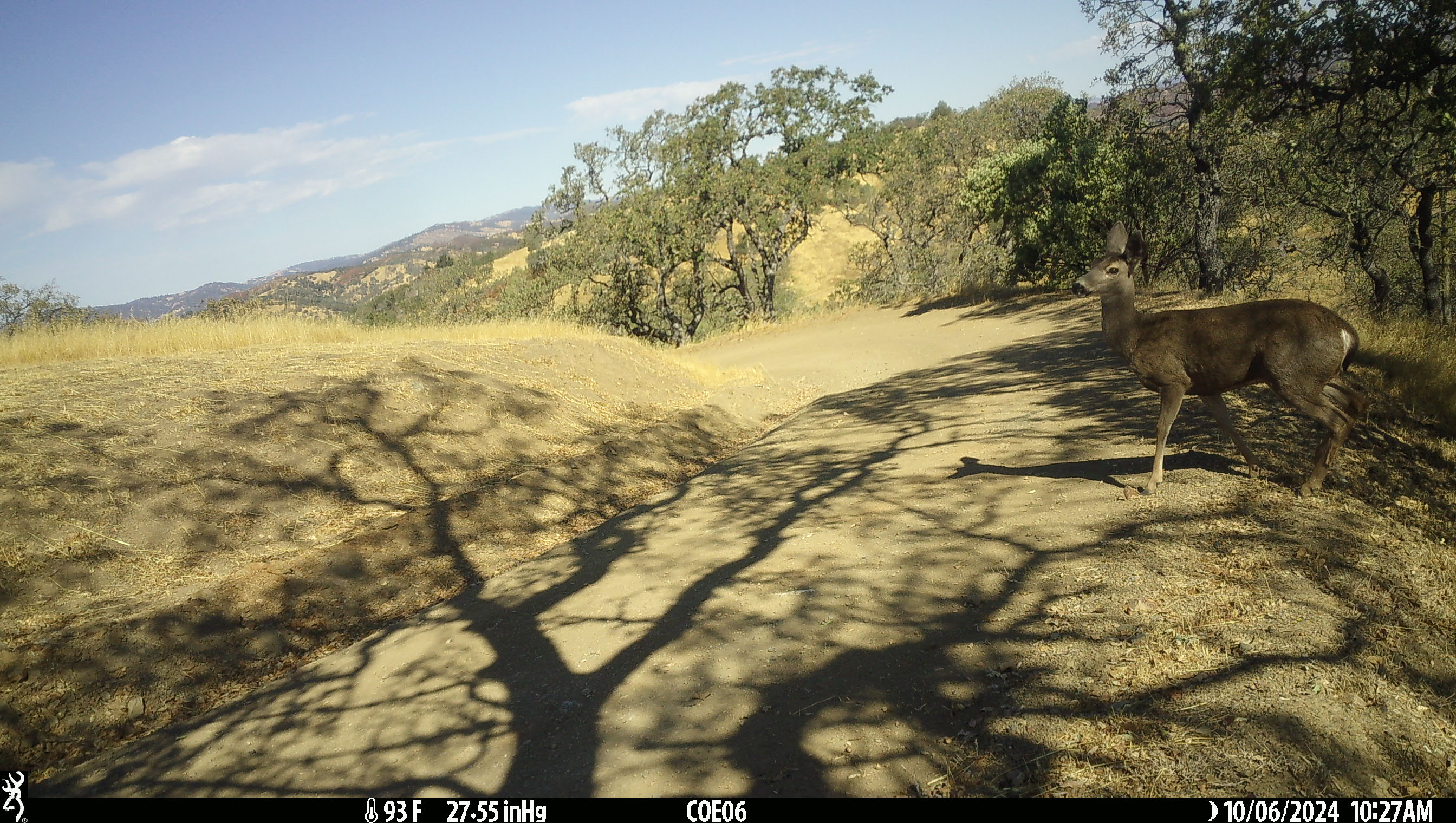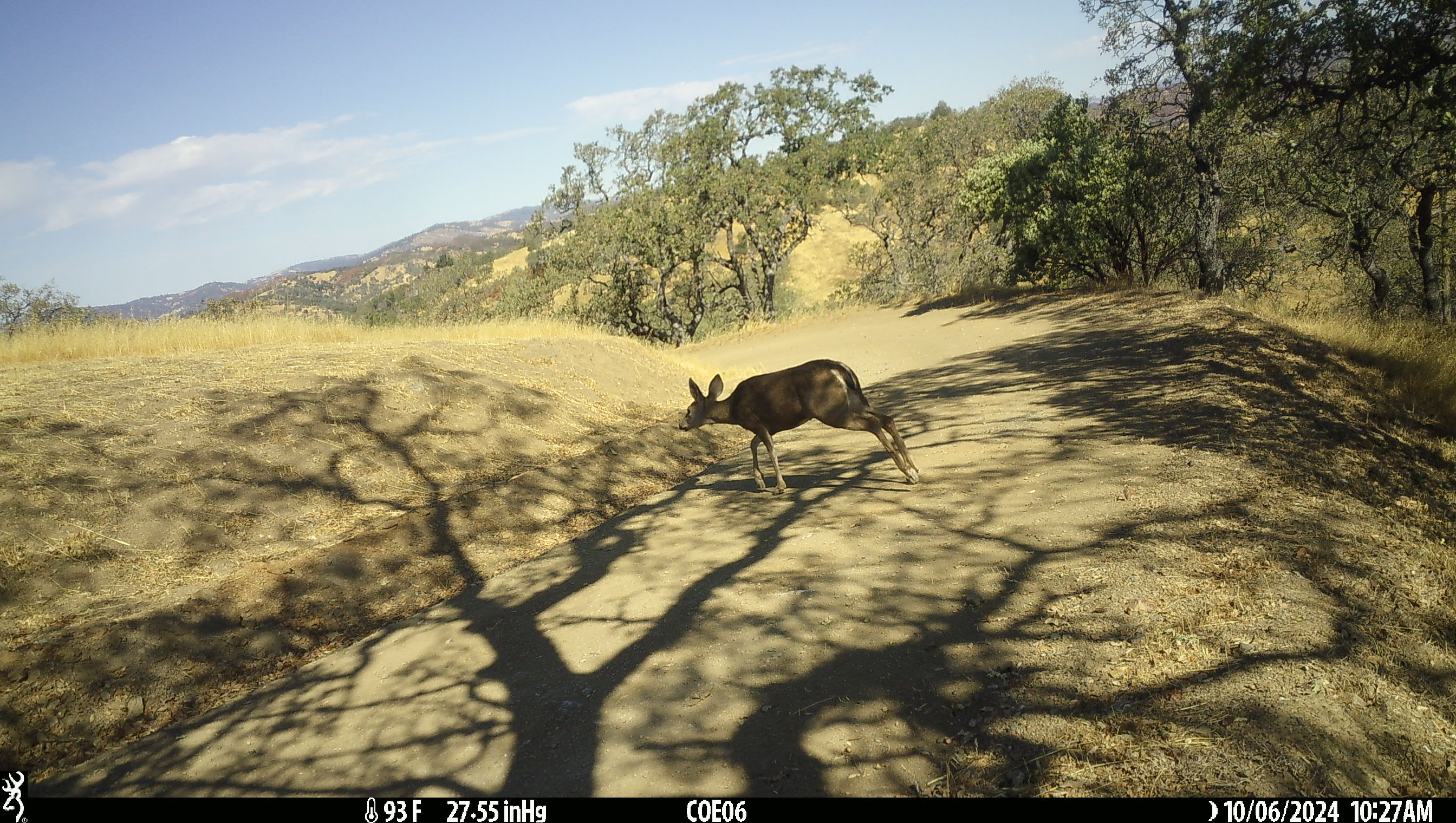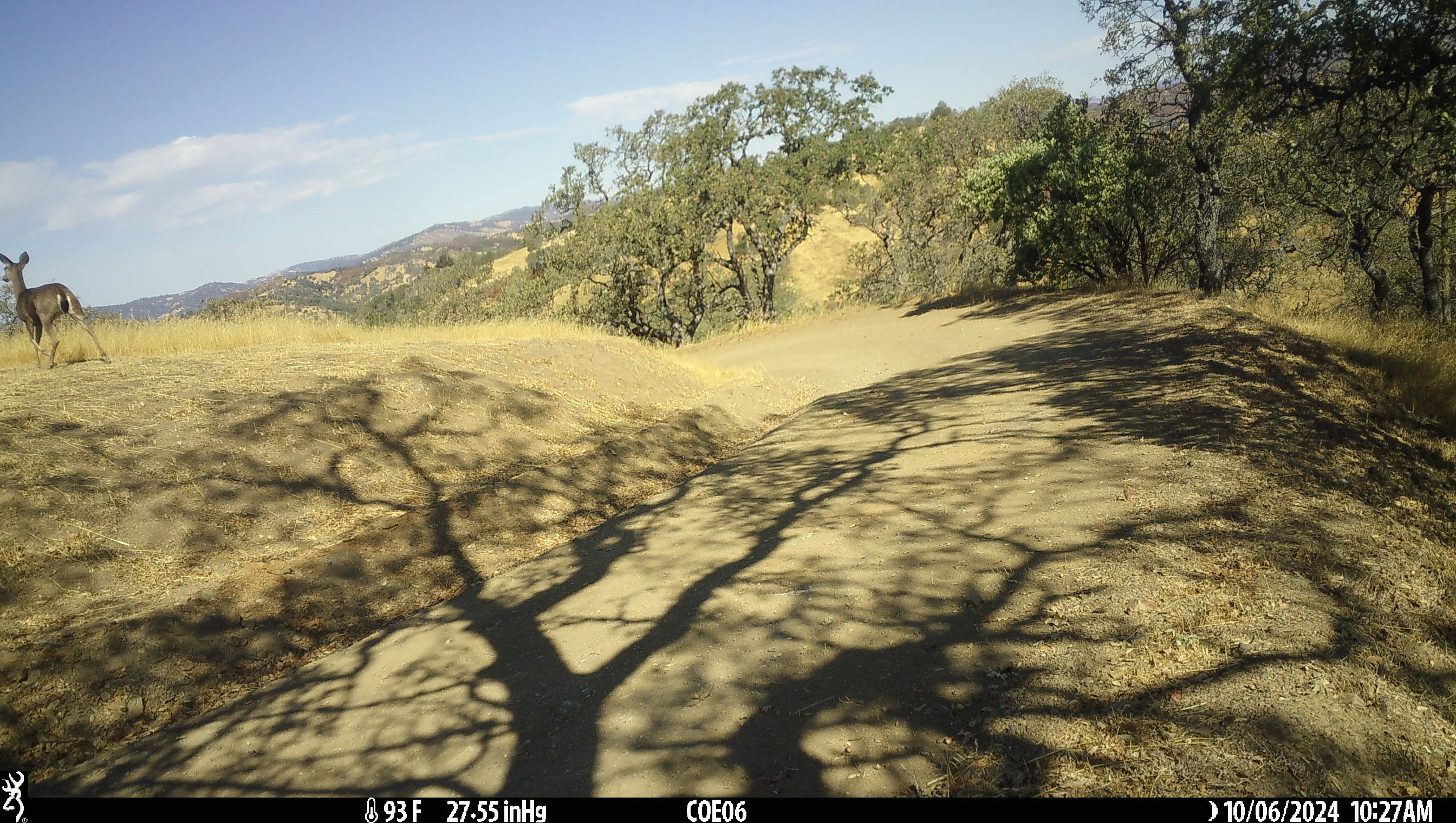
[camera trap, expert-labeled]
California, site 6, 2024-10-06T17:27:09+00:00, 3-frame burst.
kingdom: Animalia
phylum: Chordata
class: Mammalia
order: Artiodactyla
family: Cervidae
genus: Odocoileus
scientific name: Odocoileus hemionus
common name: mule deer